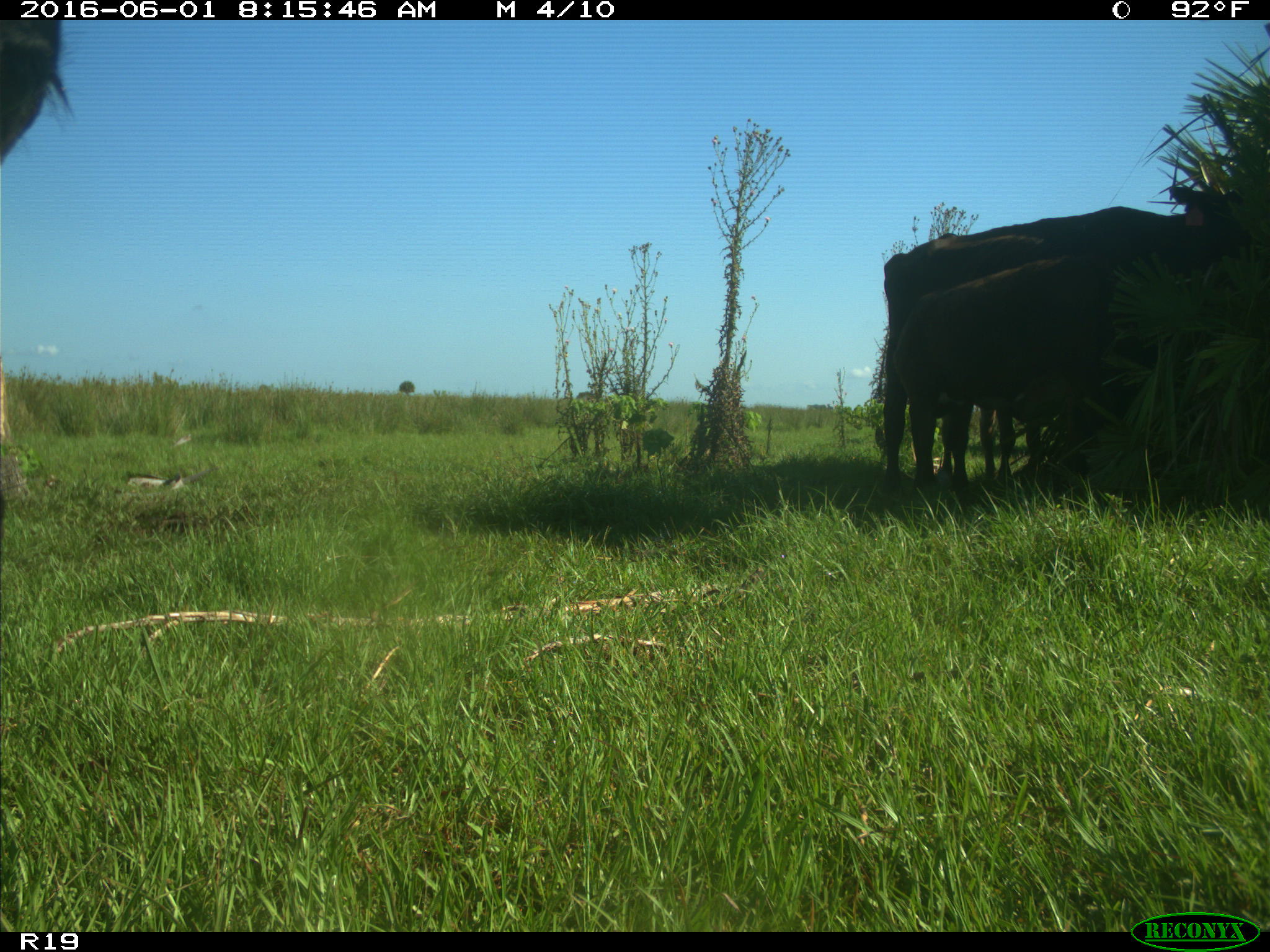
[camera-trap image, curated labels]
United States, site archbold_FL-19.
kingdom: Animalia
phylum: Chordata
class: Mammalia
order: Artiodactyla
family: Bovidae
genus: Bos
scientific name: Bos taurus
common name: domestic cow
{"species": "Bos taurus (domestic cow)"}